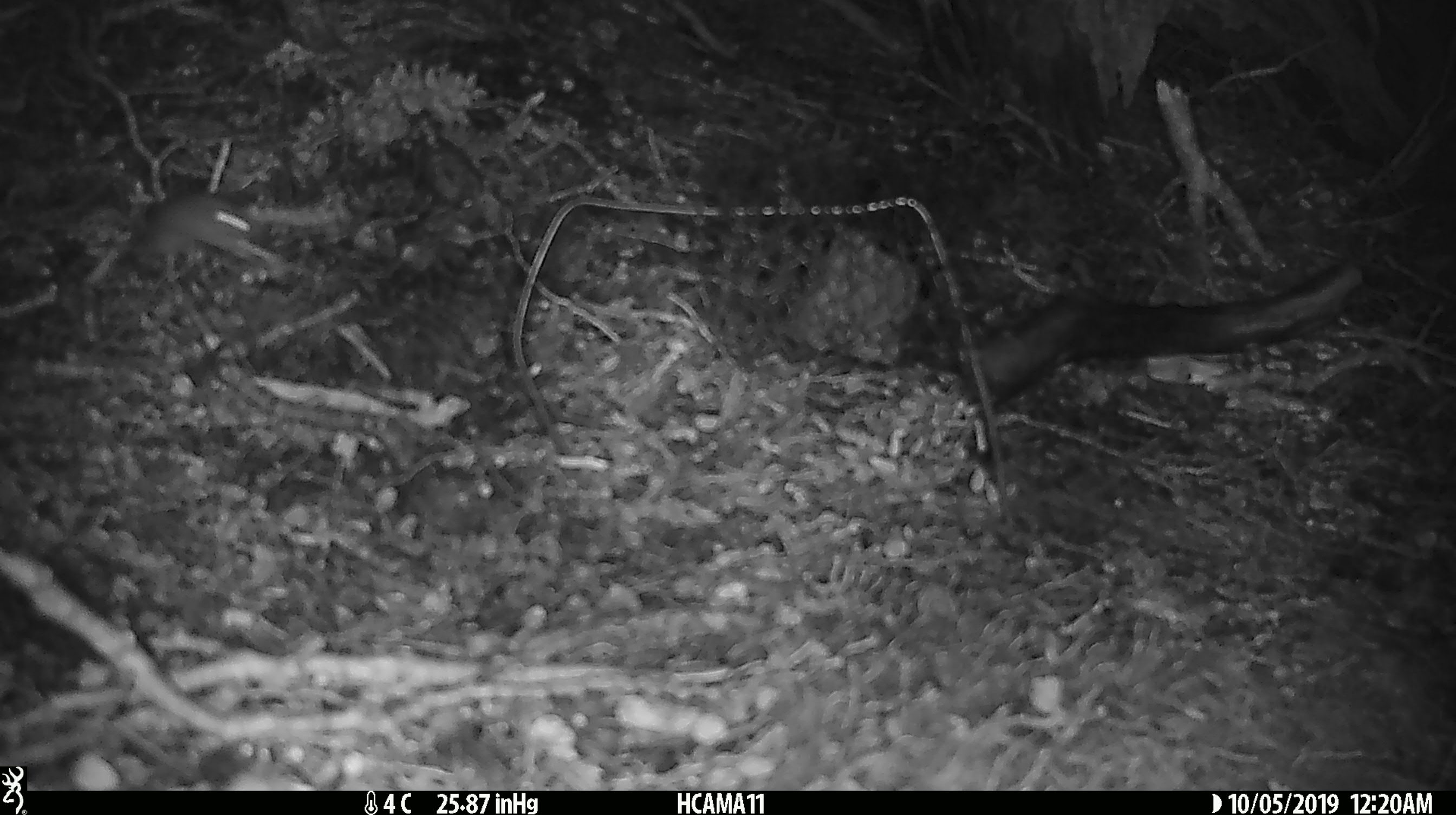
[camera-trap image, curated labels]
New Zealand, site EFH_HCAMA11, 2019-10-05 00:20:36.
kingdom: Animalia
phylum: Chordata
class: Mammalia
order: Rodentia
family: Muridae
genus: Mus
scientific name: Mus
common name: mouse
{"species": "mouse (Mus)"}